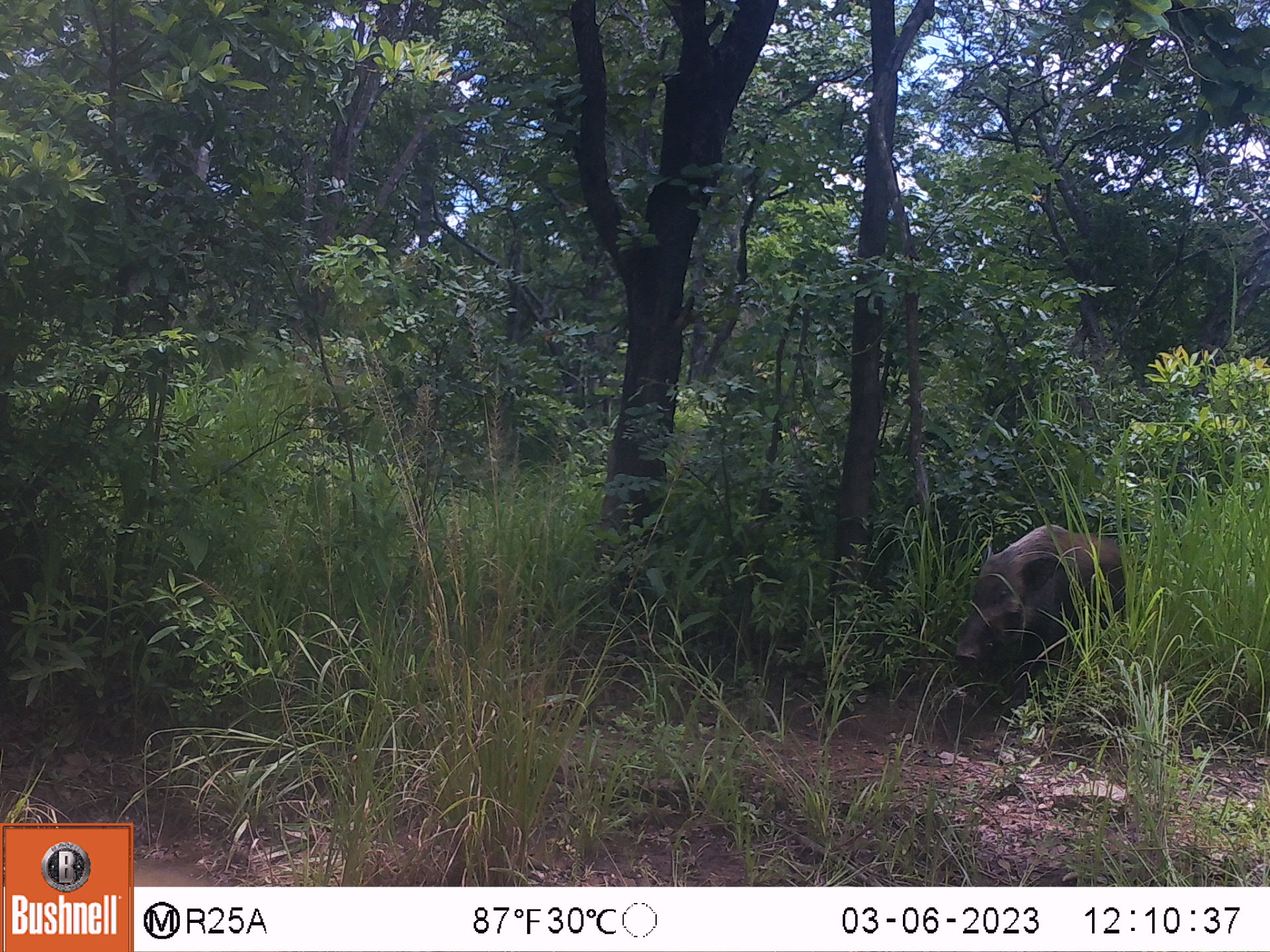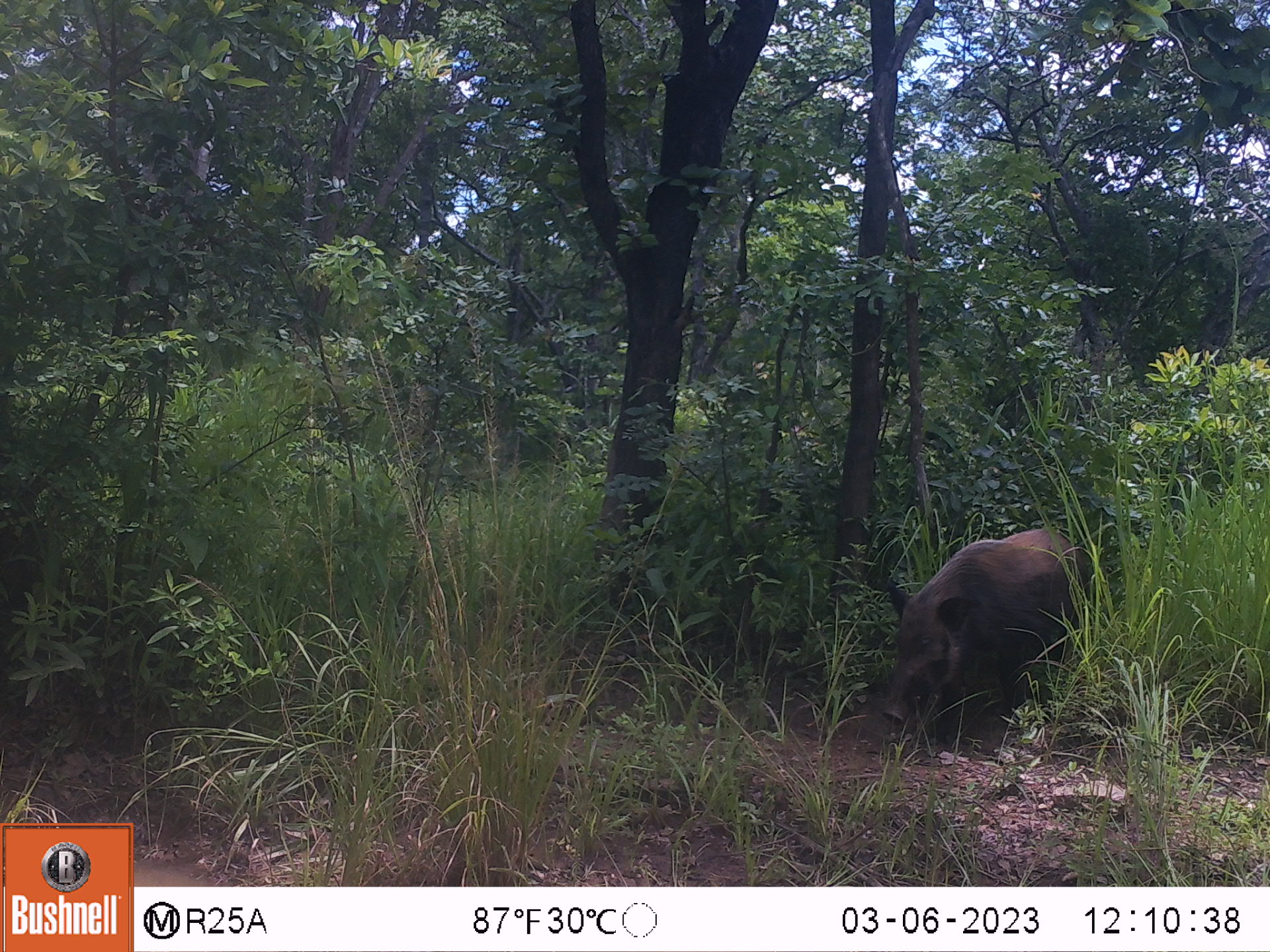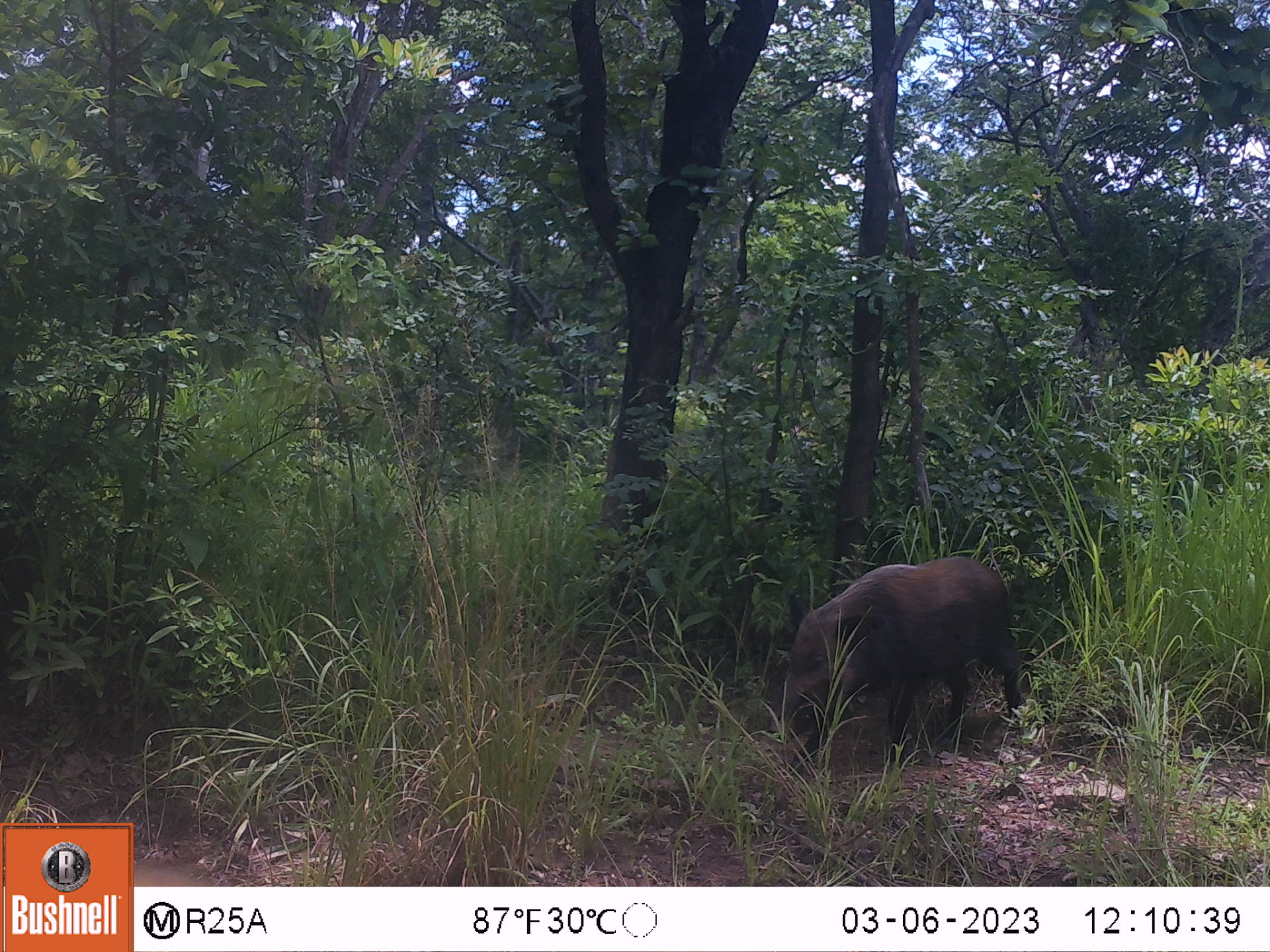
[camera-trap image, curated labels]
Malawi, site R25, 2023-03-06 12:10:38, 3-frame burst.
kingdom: Animalia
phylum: Chordata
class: Mammalia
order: Artiodactyla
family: Suidae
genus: Potamochoerus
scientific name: Potamochoerus larvatus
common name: bushpig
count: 1